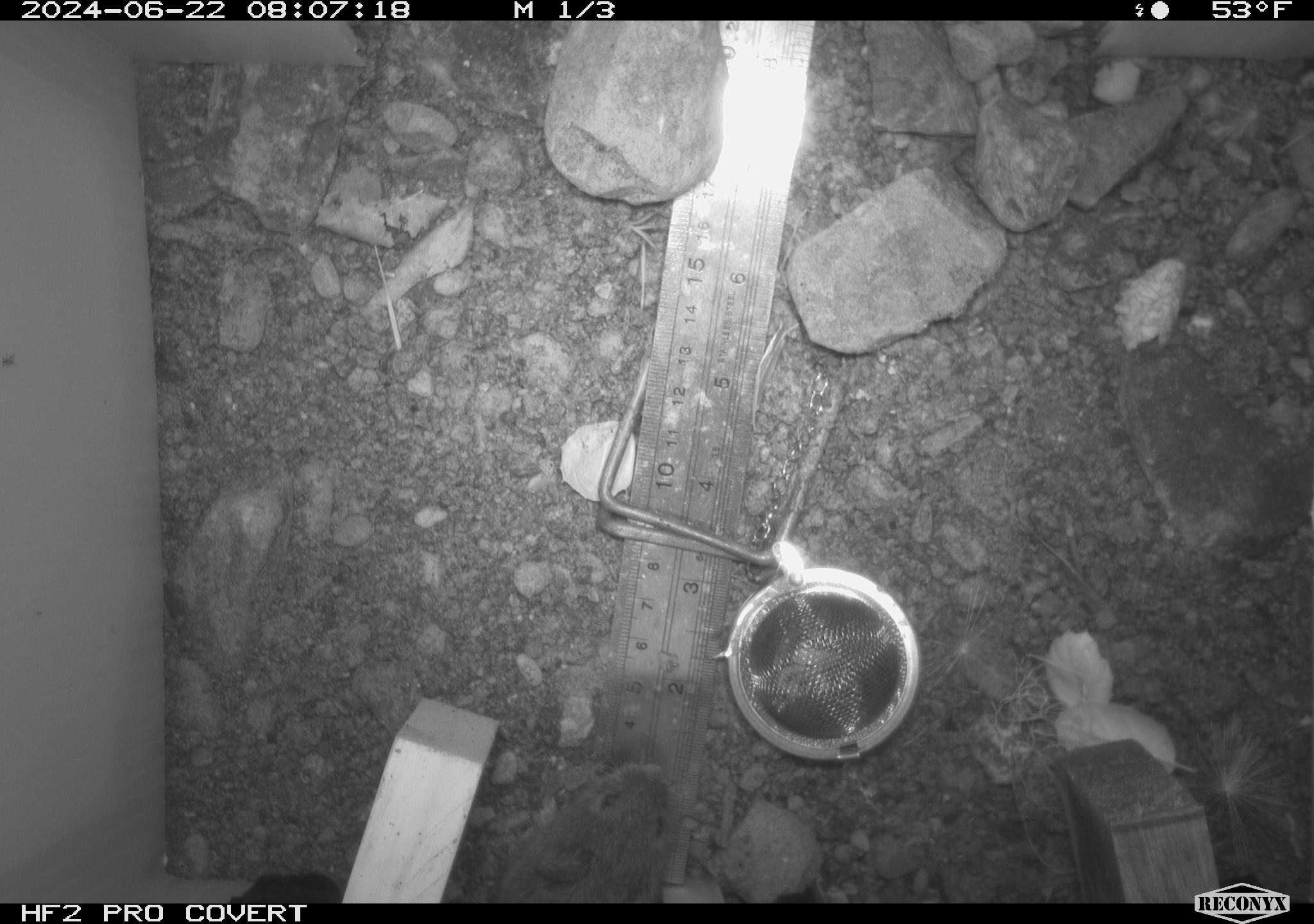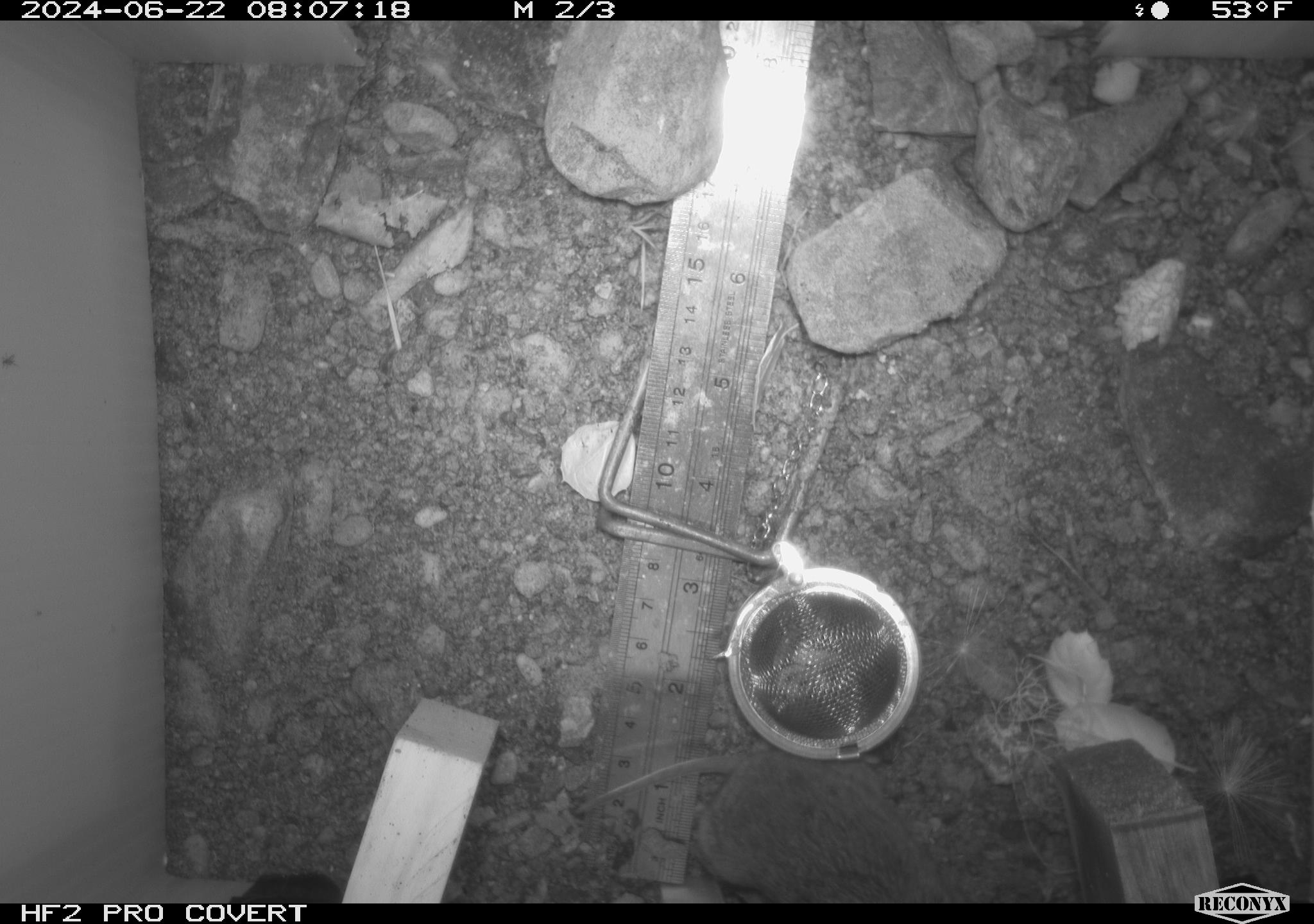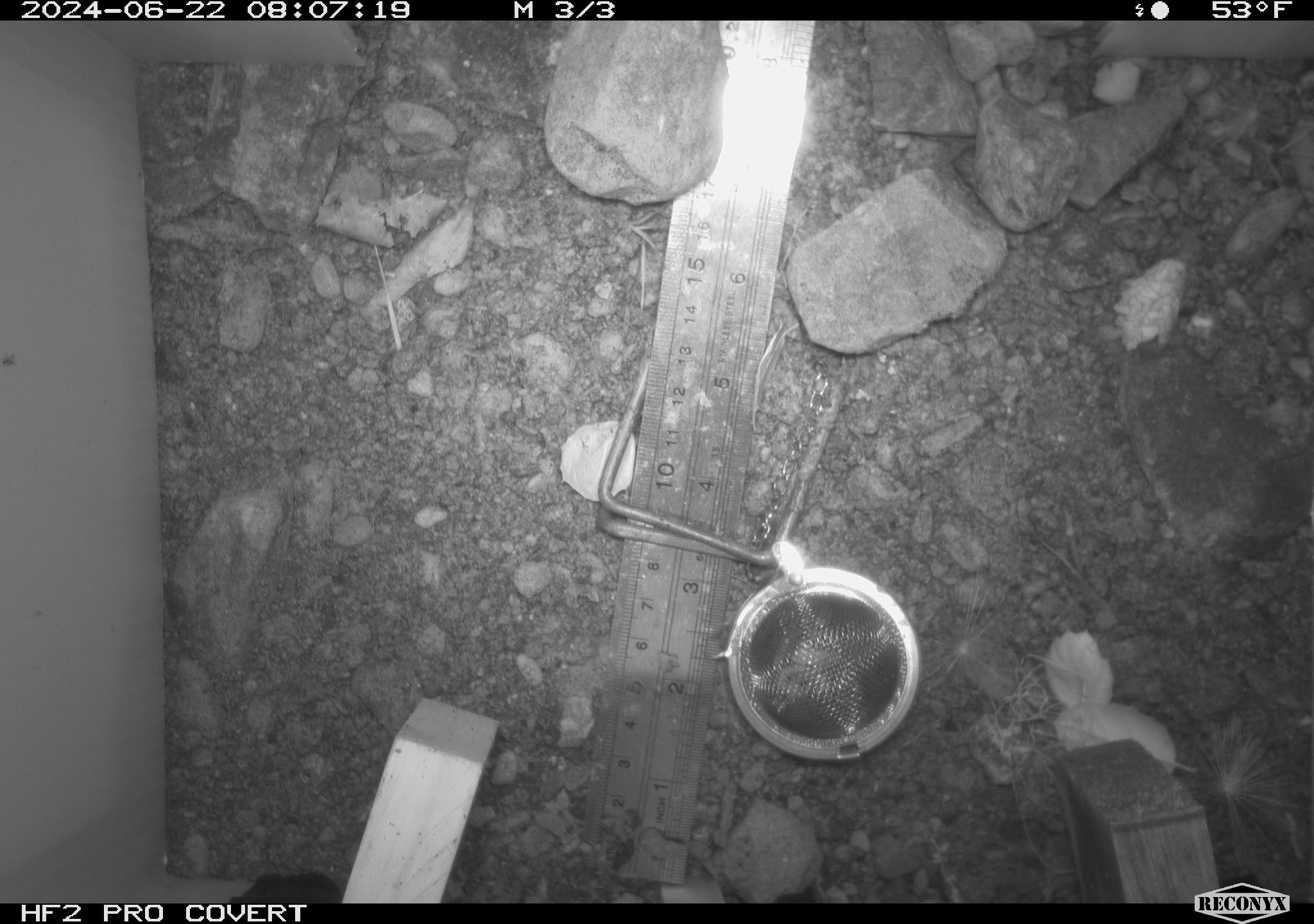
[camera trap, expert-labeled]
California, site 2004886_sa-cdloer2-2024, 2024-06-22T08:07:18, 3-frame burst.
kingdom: Animalia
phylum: Chordata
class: Mammalia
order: Rodentia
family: Cricetidae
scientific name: Arvicolinae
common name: voles, lemmings, and muskrats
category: arvicolinae subfamily